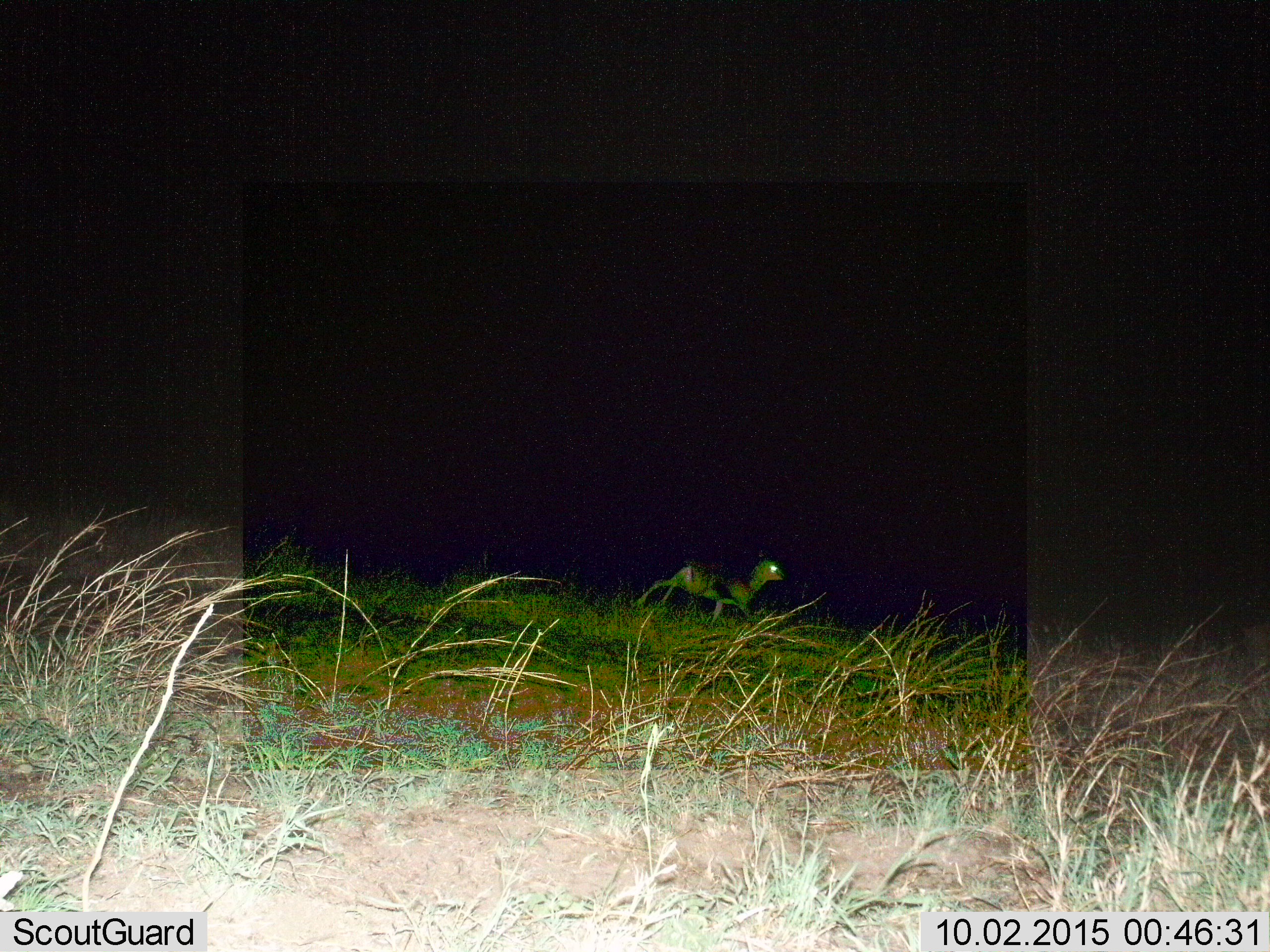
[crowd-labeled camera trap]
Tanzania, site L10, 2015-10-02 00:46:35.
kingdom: Animalia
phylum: Chordata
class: Mammalia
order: Artiodactyla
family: Bovidae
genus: Eudorcas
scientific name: Eudorcas thomsonii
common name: thomson's gazelle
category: gazellethomsons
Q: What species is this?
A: Gazellethomsons (thomson's gazelle) (Eudorcas thomsonii).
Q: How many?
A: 1.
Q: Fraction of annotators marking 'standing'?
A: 0%.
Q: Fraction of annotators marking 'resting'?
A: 0%.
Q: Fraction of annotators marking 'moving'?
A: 100%.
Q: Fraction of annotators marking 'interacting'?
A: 0%.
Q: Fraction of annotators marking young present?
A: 20%.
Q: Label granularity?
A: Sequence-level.